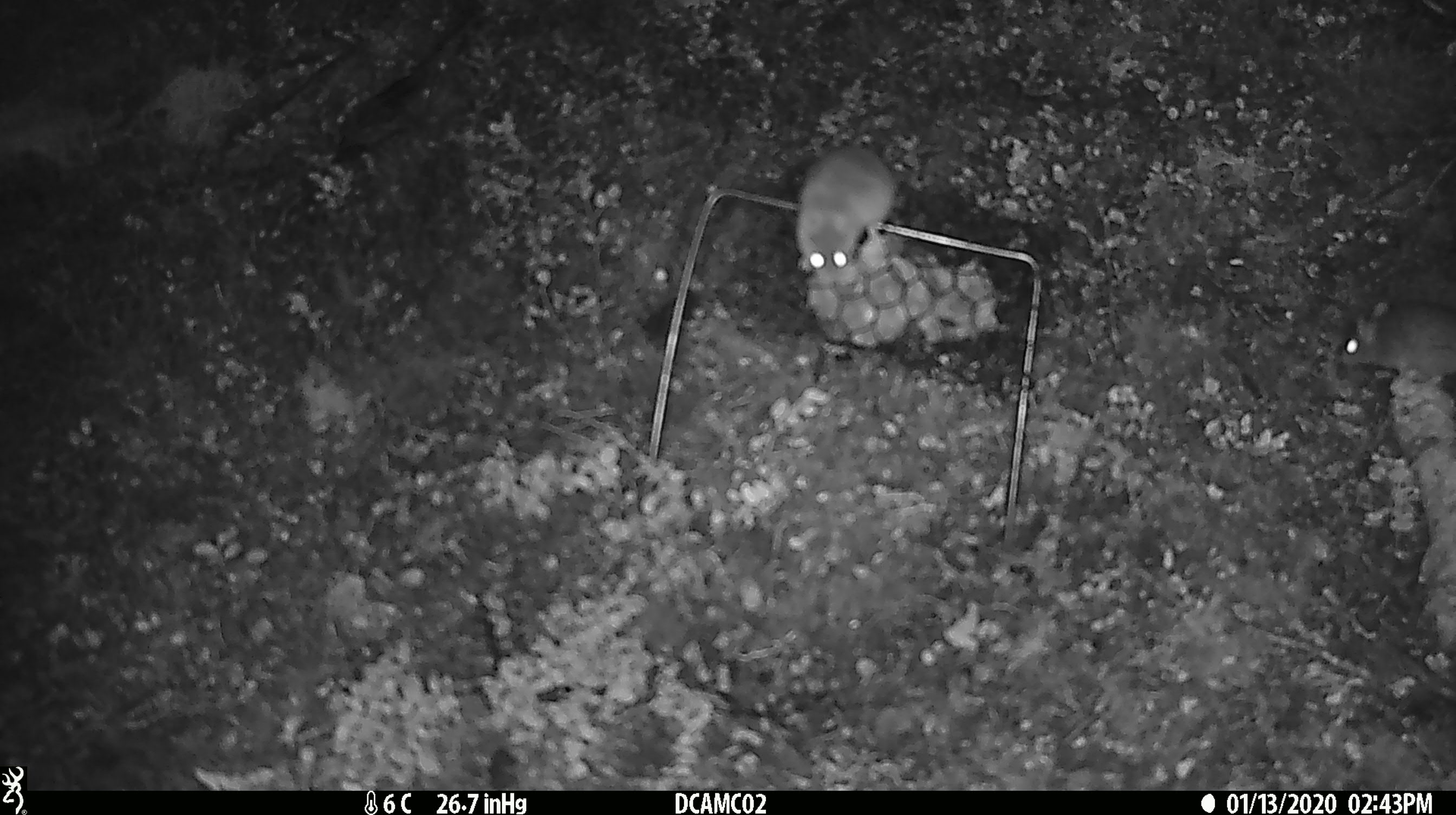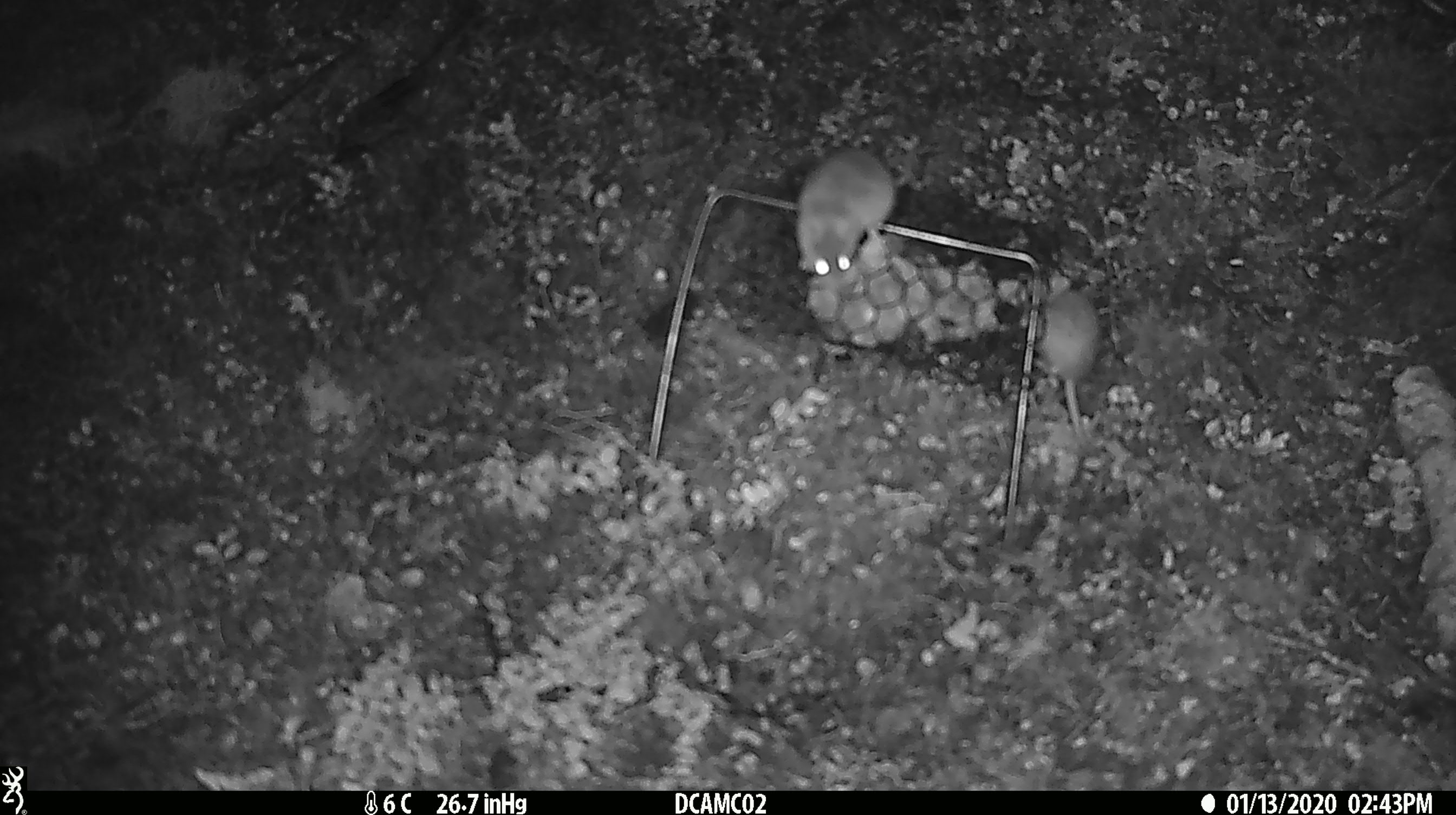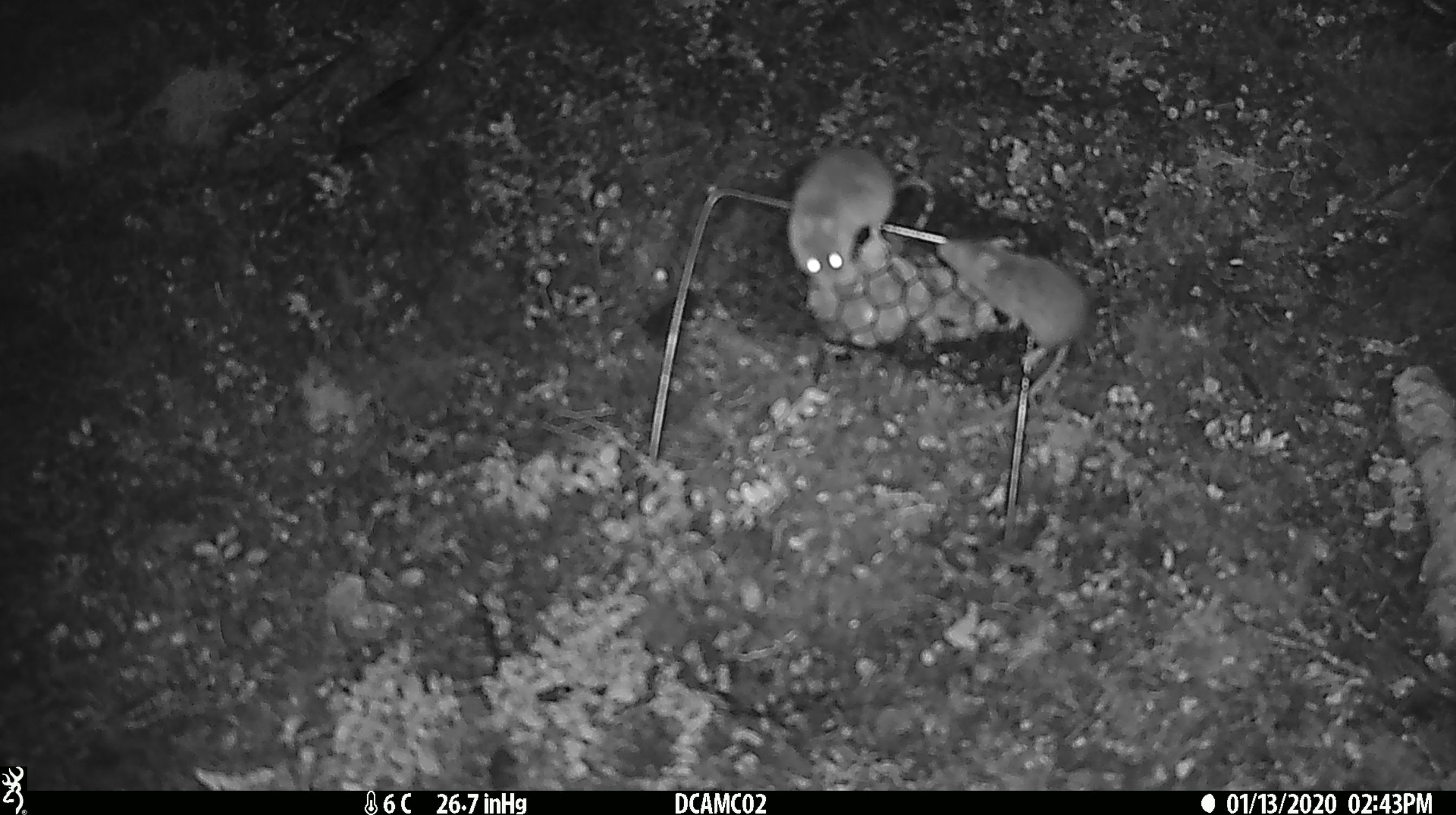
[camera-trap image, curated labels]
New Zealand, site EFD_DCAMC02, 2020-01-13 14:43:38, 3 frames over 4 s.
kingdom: Animalia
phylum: Chordata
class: Mammalia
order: Rodentia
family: Muridae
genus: Mus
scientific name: Mus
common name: mouse